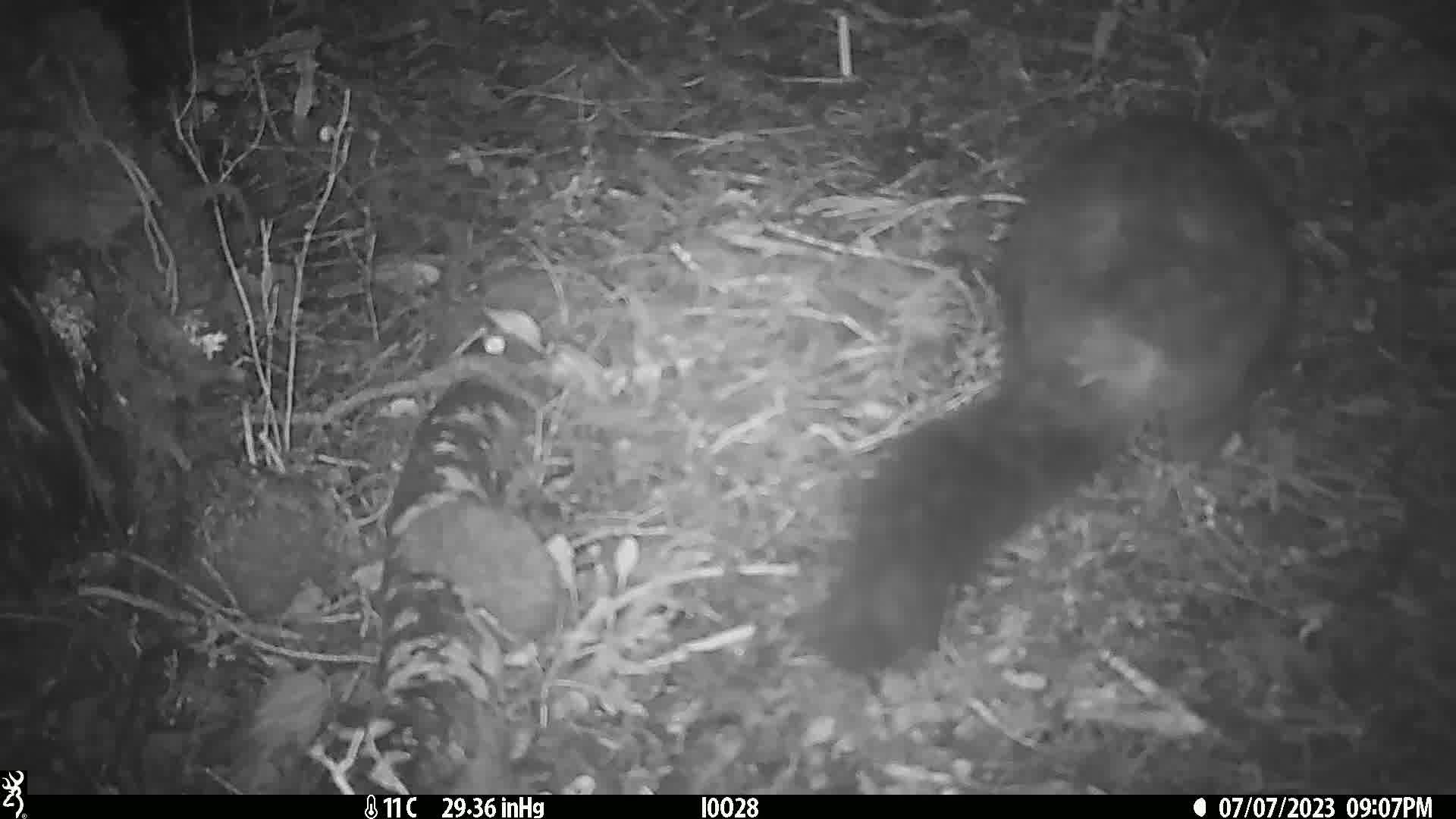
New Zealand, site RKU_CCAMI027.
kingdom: Animalia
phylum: Chordata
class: Mammalia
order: Diprotodontia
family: Phalangeridae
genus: Trichosurus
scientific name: Trichosurus vulpecula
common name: common brushtail possum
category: possum